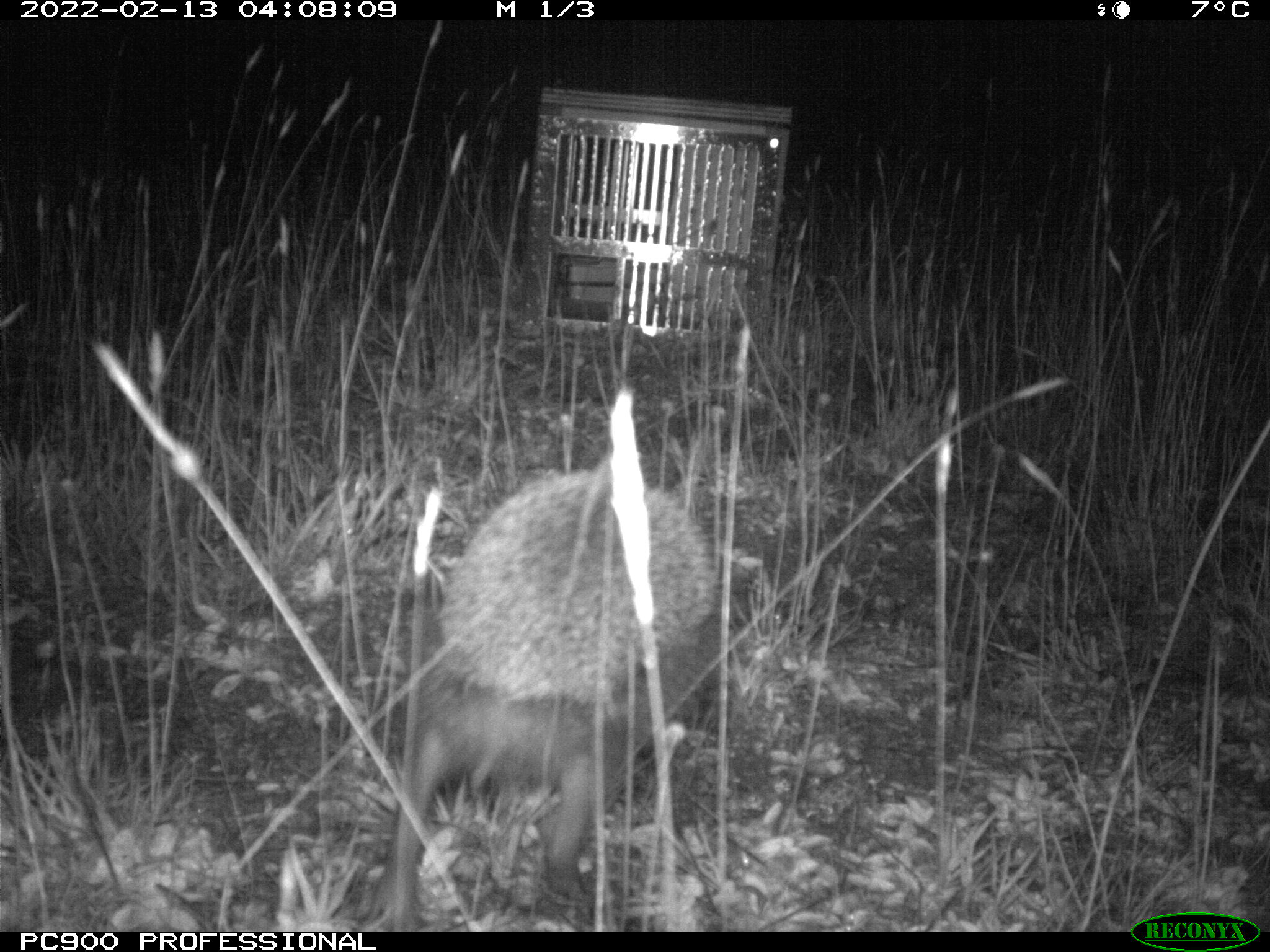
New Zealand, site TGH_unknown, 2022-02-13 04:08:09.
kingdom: Animalia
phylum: Chordata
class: Mammalia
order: Eulipotyphla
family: Erinaceidae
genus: Erinaceus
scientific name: Erinaceus europaeus europaeus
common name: european hedgehog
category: hedgehog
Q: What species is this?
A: Hedgehog (european hedgehog) (Erinaceus europaeus europaeus).